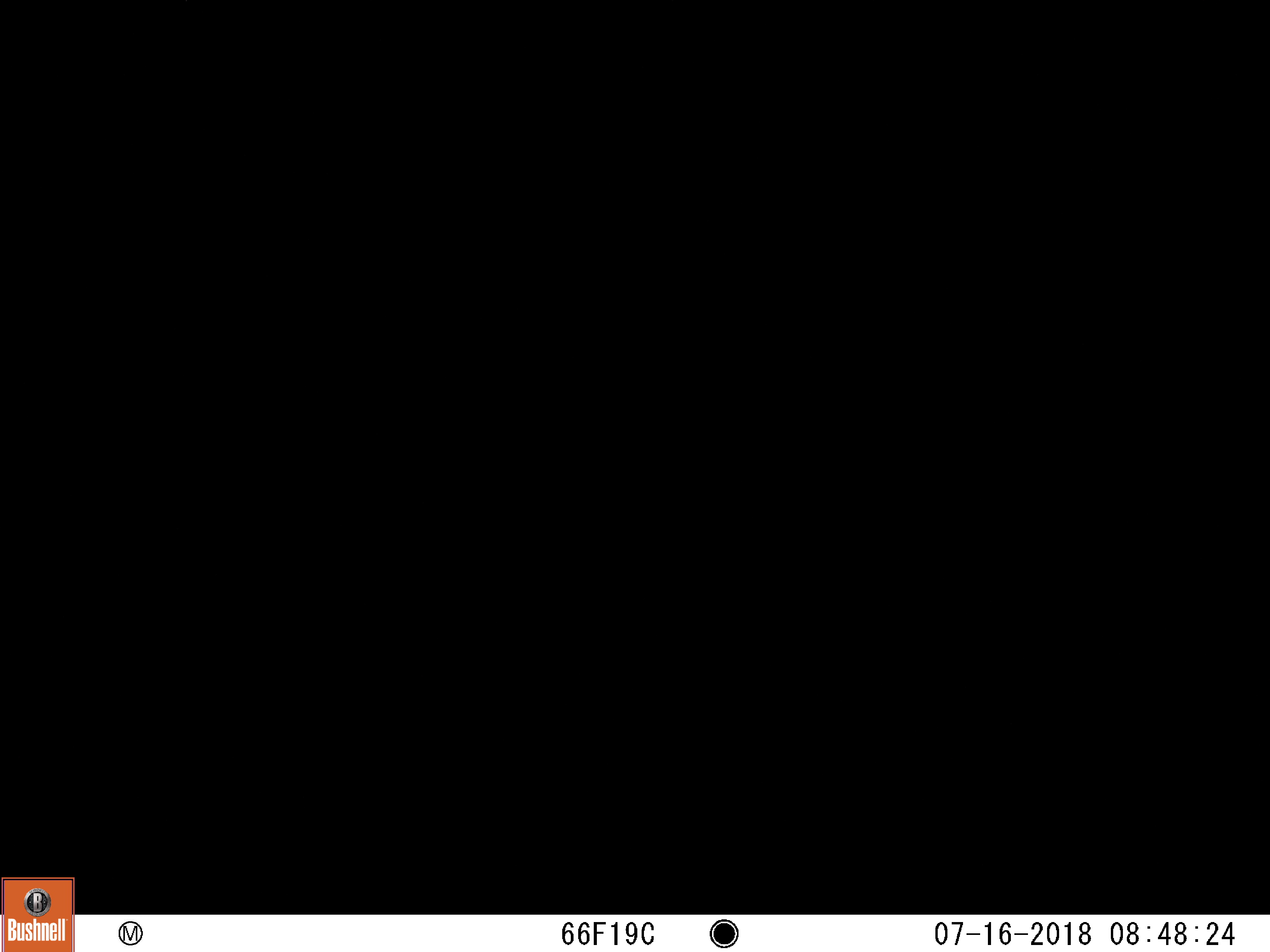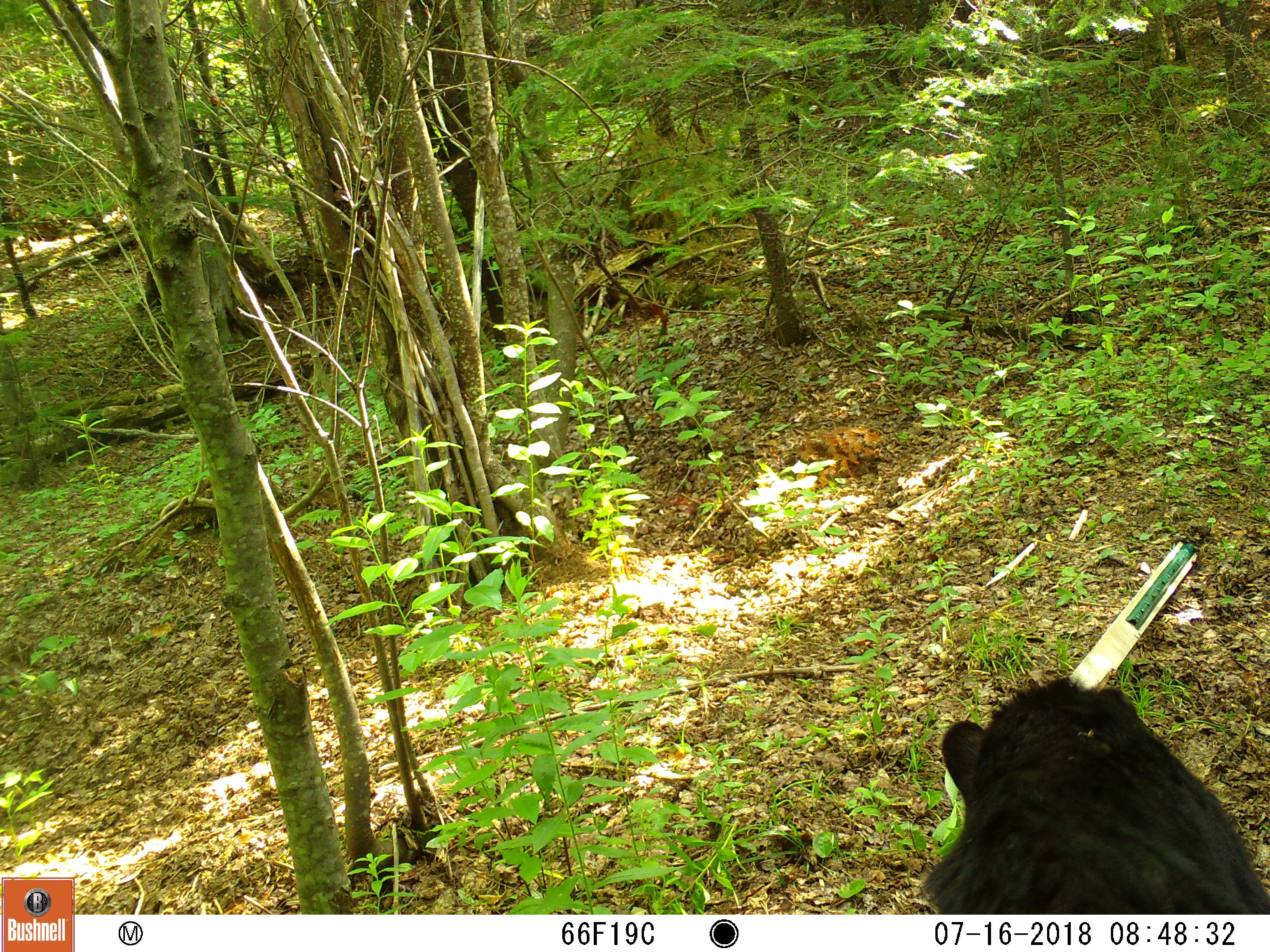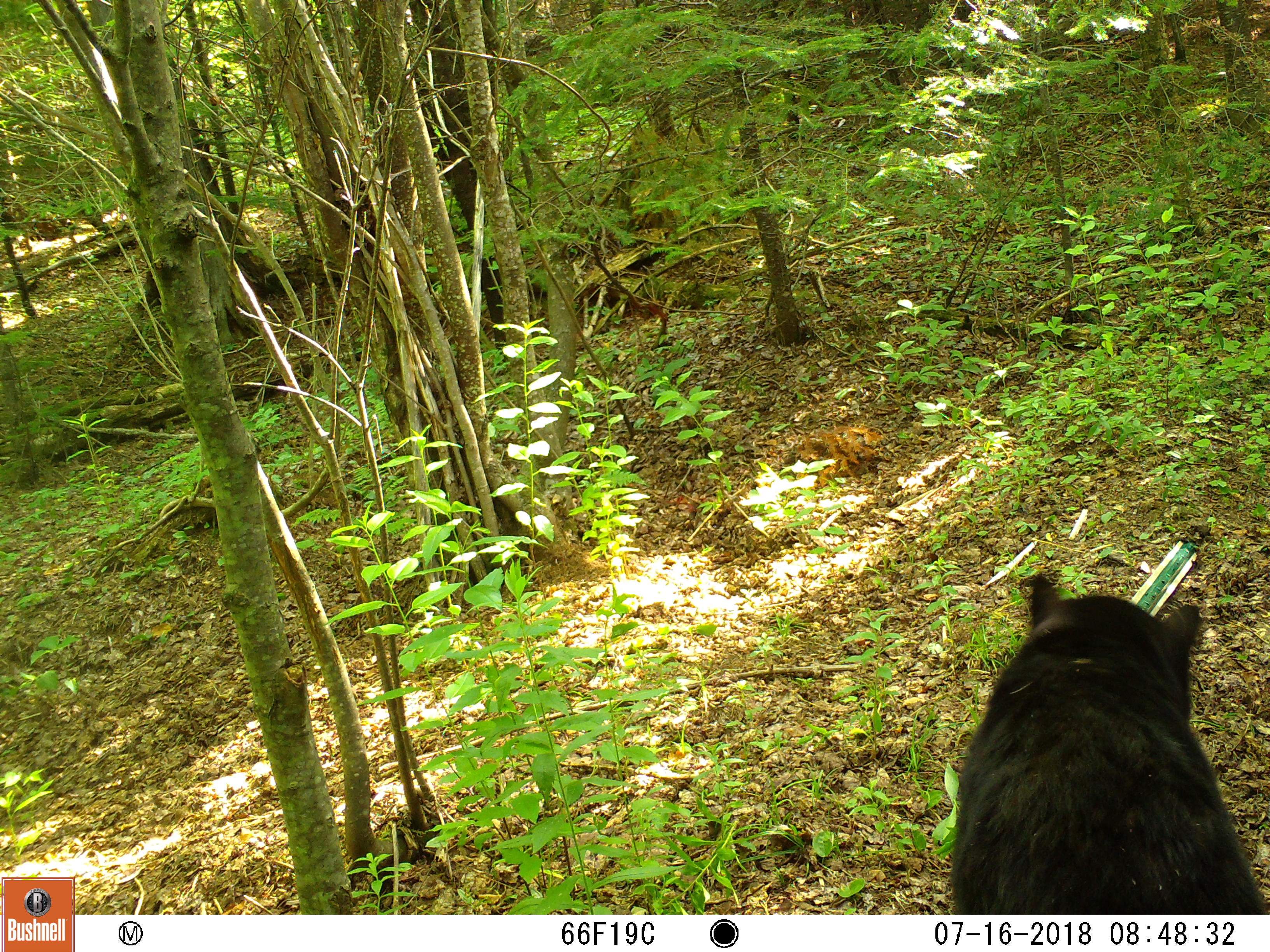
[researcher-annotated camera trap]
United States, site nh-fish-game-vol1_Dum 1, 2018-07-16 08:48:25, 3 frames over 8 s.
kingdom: Animalia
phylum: Chordata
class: Mammalia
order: Carnivora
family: Ursidae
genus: Ursus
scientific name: Ursus americanus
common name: black bear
Black bear (Ursus americanus).